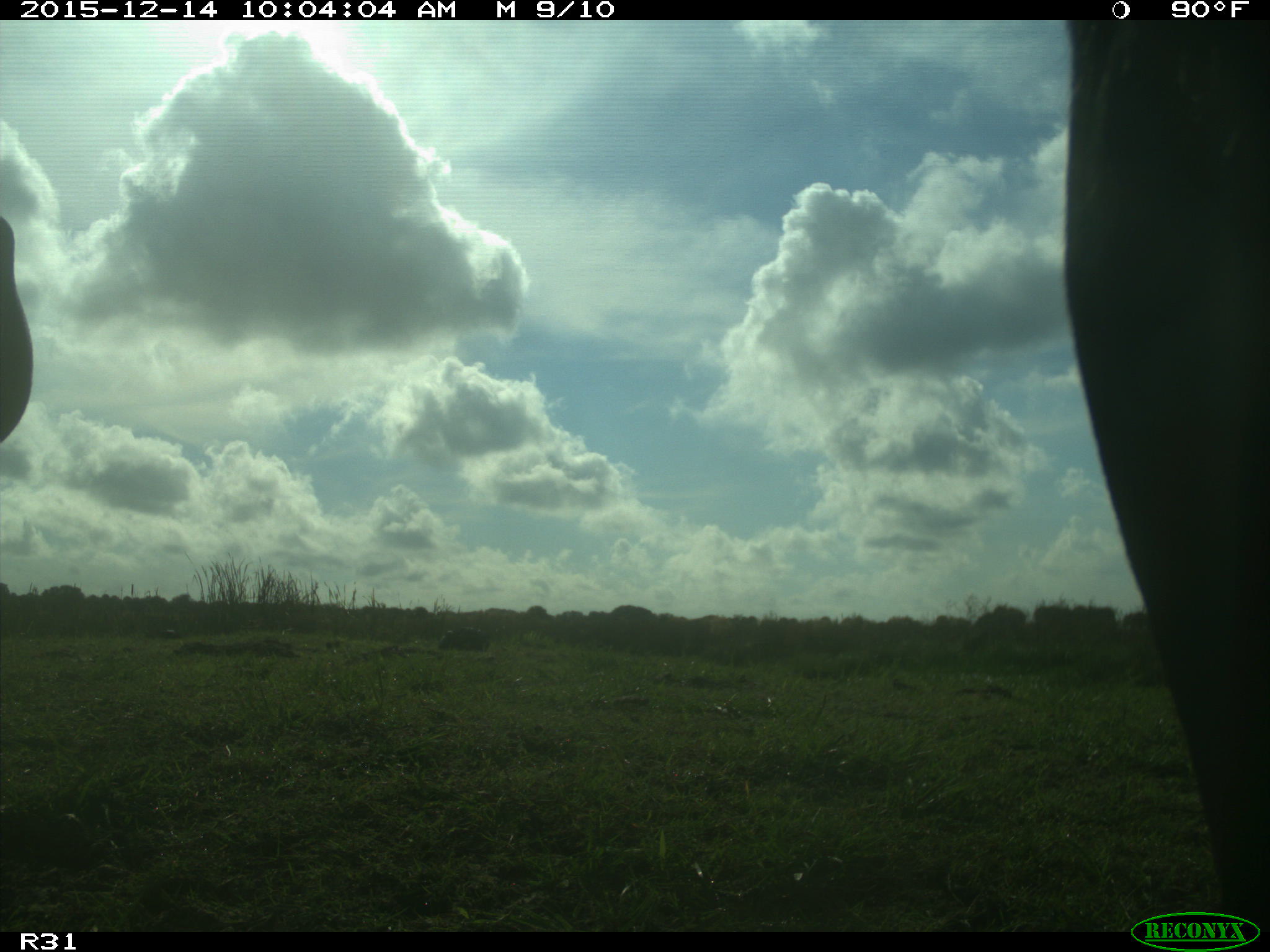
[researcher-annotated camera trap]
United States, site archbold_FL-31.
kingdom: Animalia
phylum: Chordata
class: Mammalia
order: Artiodactyla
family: Bovidae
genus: Bos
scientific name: Bos taurus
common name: domestic cow